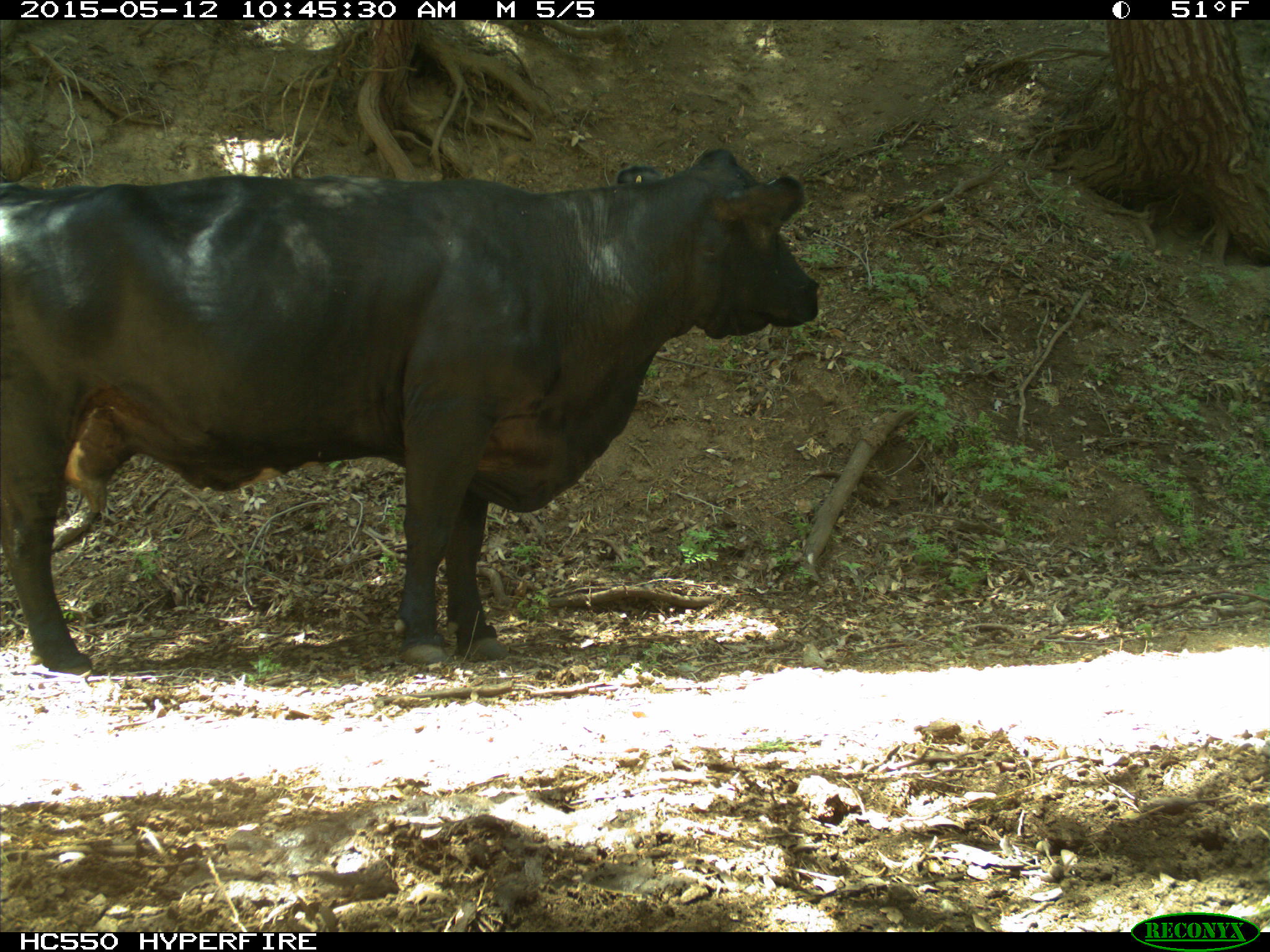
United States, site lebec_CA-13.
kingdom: Animalia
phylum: Chordata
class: Mammalia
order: Artiodactyla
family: Bovidae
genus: Bos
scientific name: Bos taurus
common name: domestic cow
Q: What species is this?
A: Bos taurus (domestic cow).